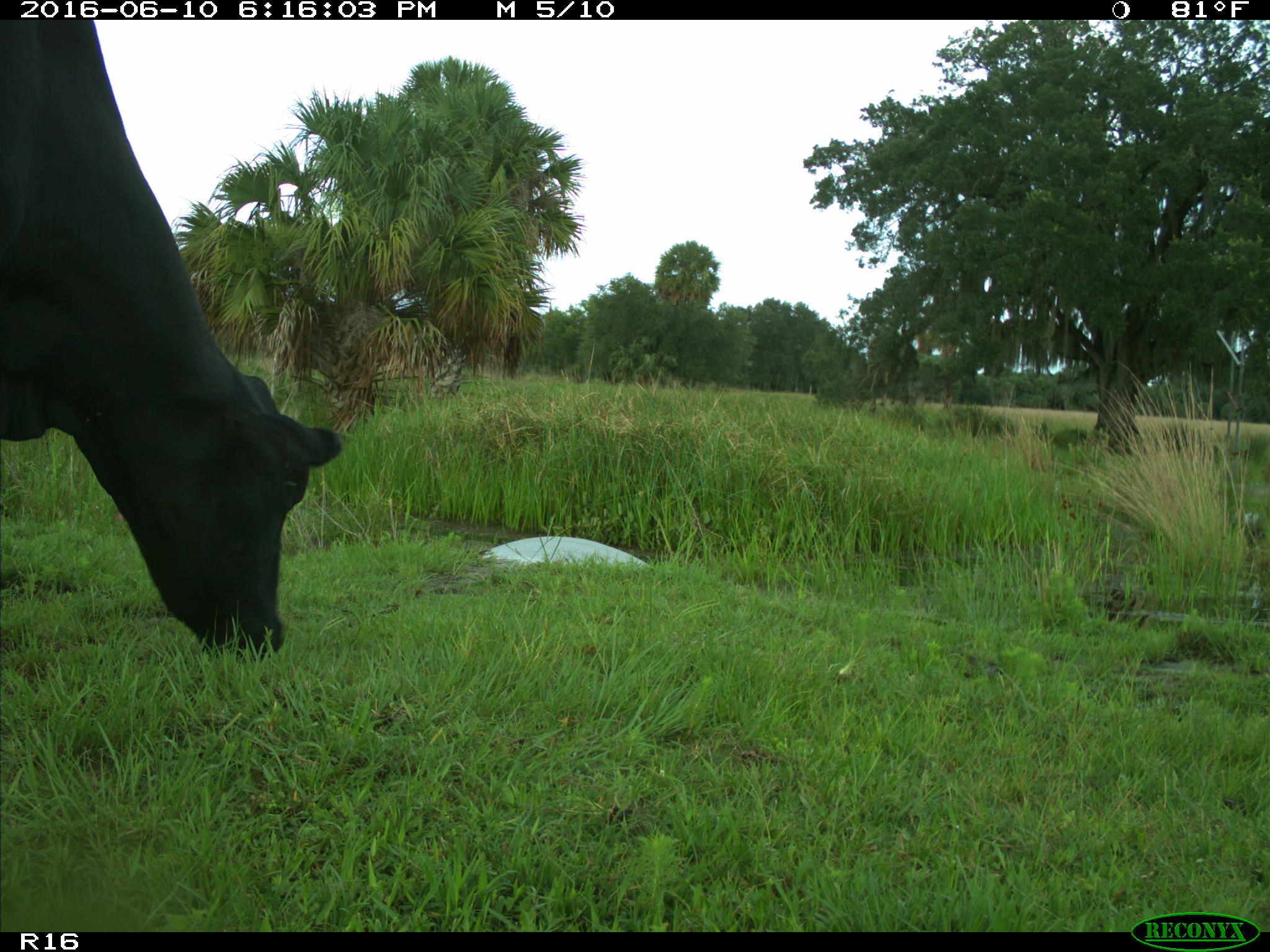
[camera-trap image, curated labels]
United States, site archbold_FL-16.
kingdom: Animalia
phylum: Chordata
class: Mammalia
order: Artiodactyla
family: Bovidae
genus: Bos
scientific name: Bos taurus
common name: domestic cow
Bos taurus (domestic cow).